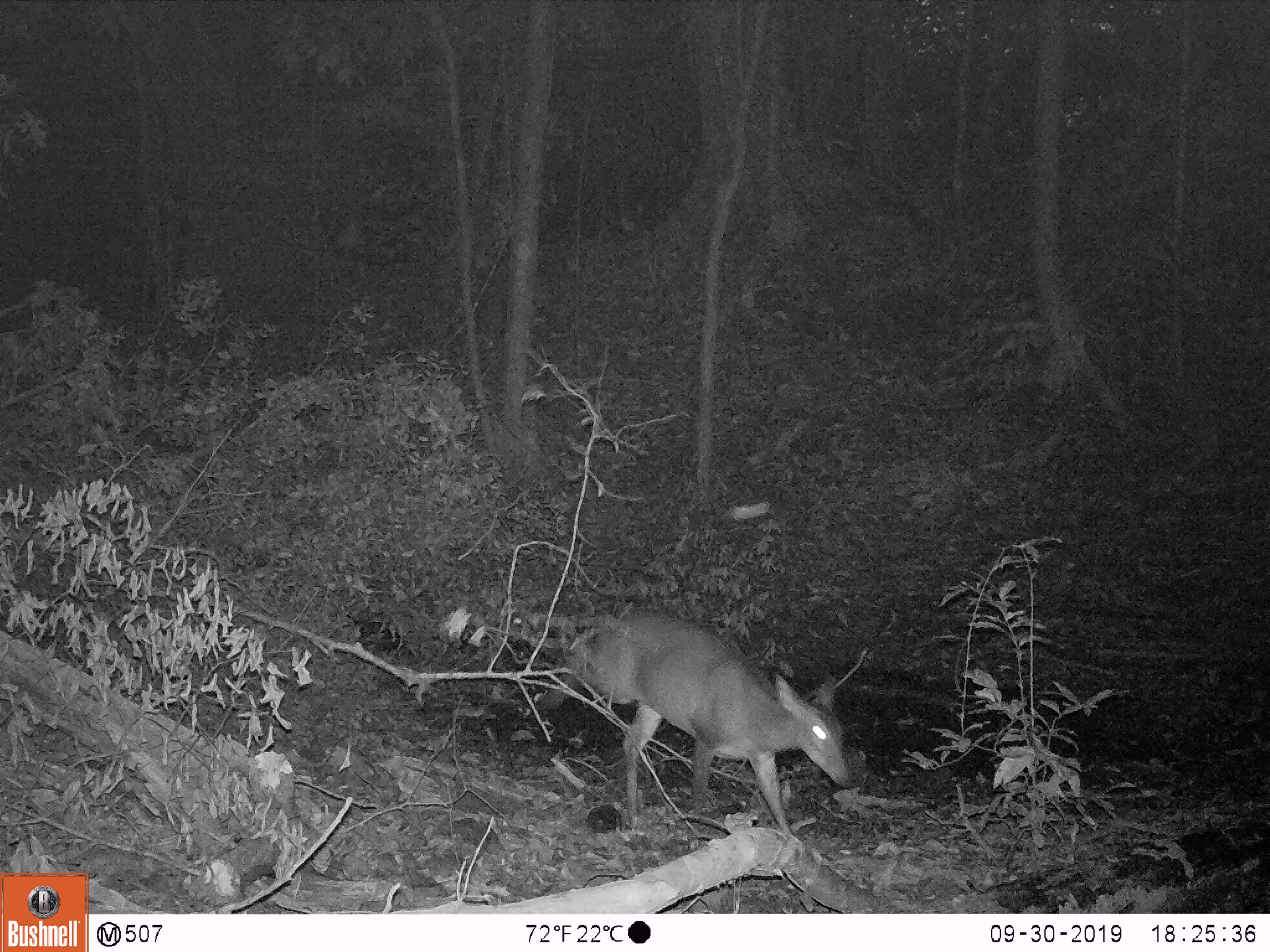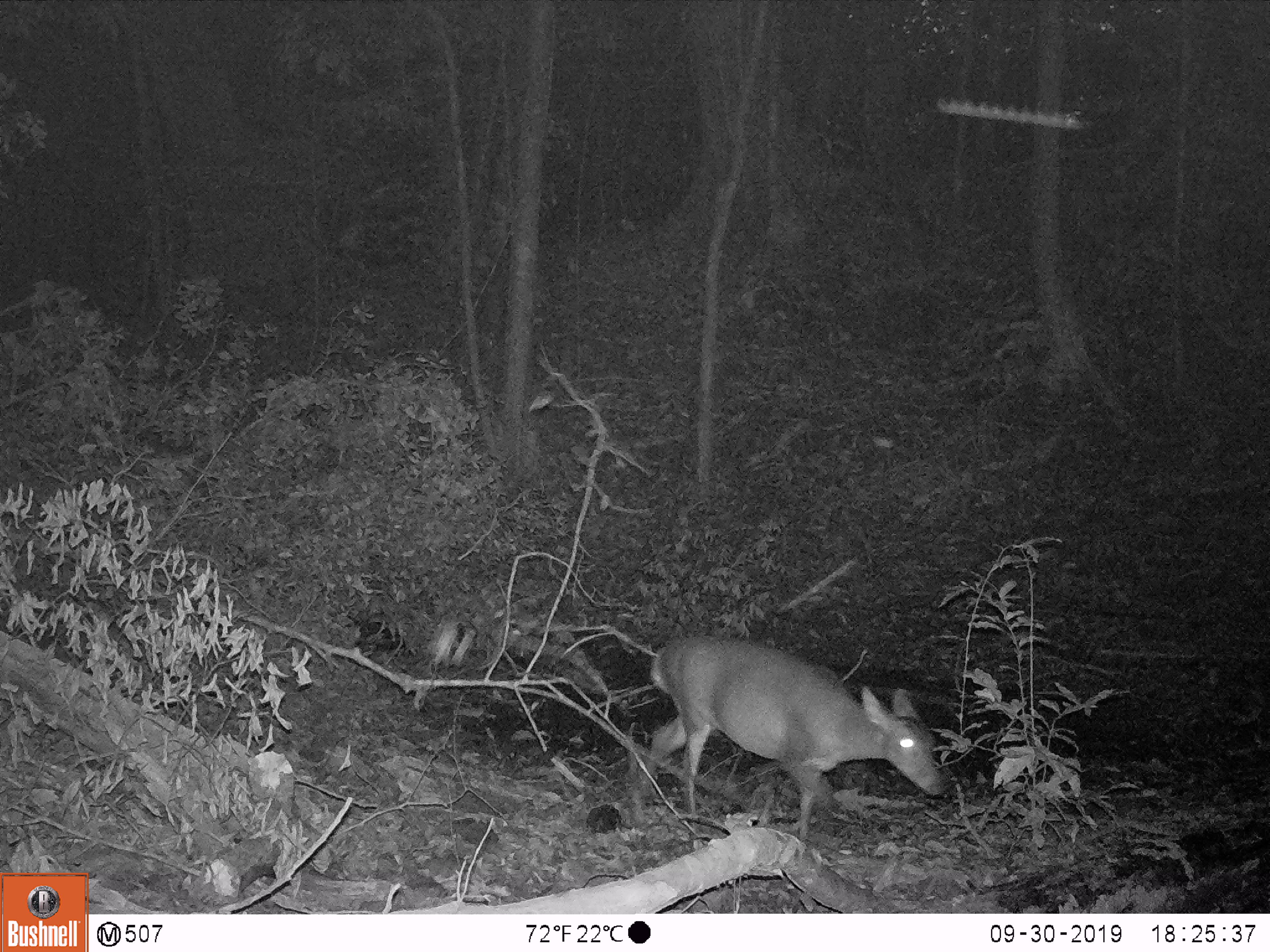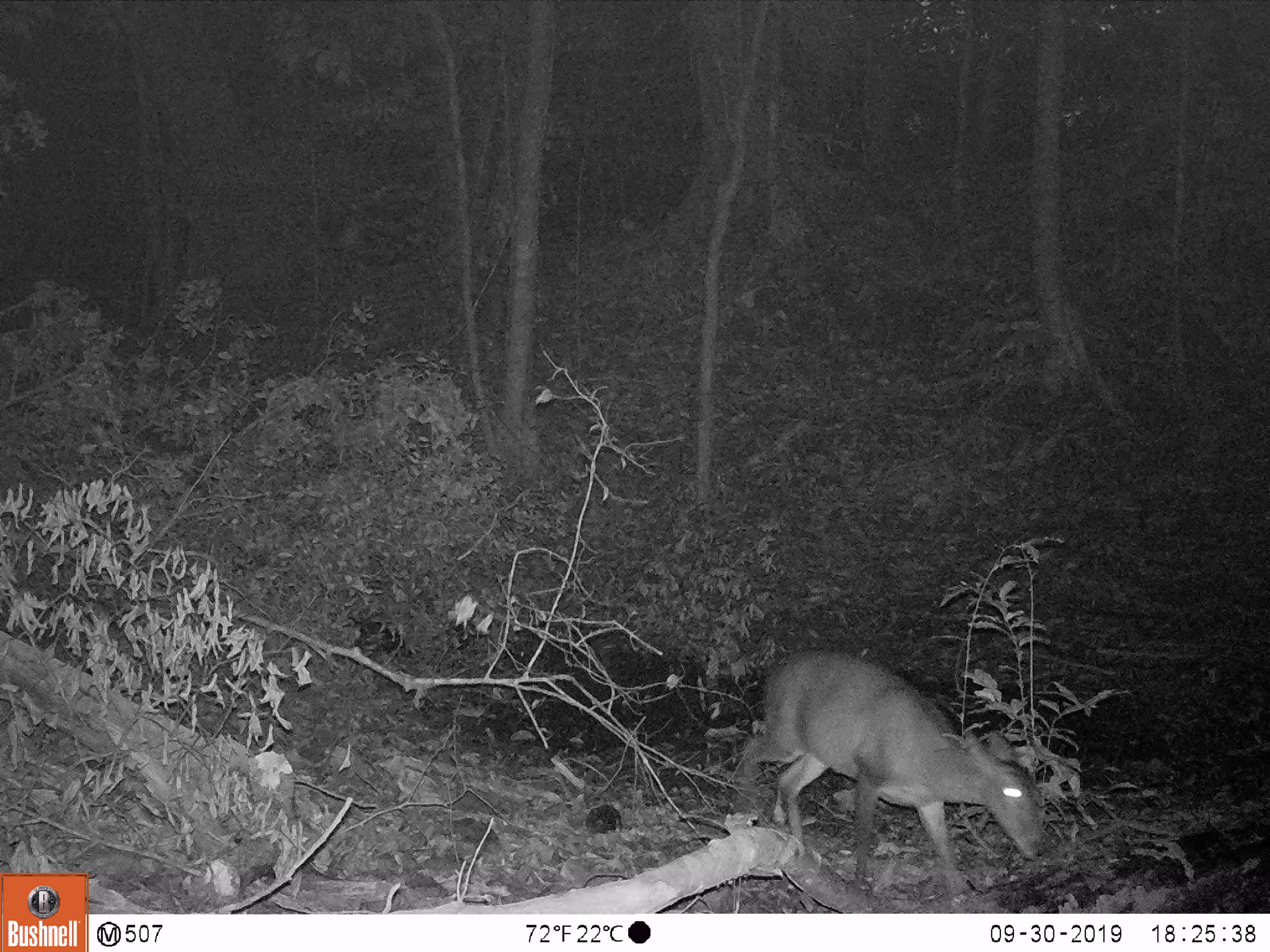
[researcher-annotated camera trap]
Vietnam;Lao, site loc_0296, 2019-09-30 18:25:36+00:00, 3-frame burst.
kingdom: Animalia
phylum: Chordata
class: Mammalia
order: Artiodactyla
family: Cervidae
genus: Muntiacus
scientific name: Muntiacus vuquangensis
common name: large-antlered muntjac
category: large antlered muntjac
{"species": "large antlered muntjac (large-antlered muntjac) (Muntiacus vuquangensis)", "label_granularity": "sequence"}